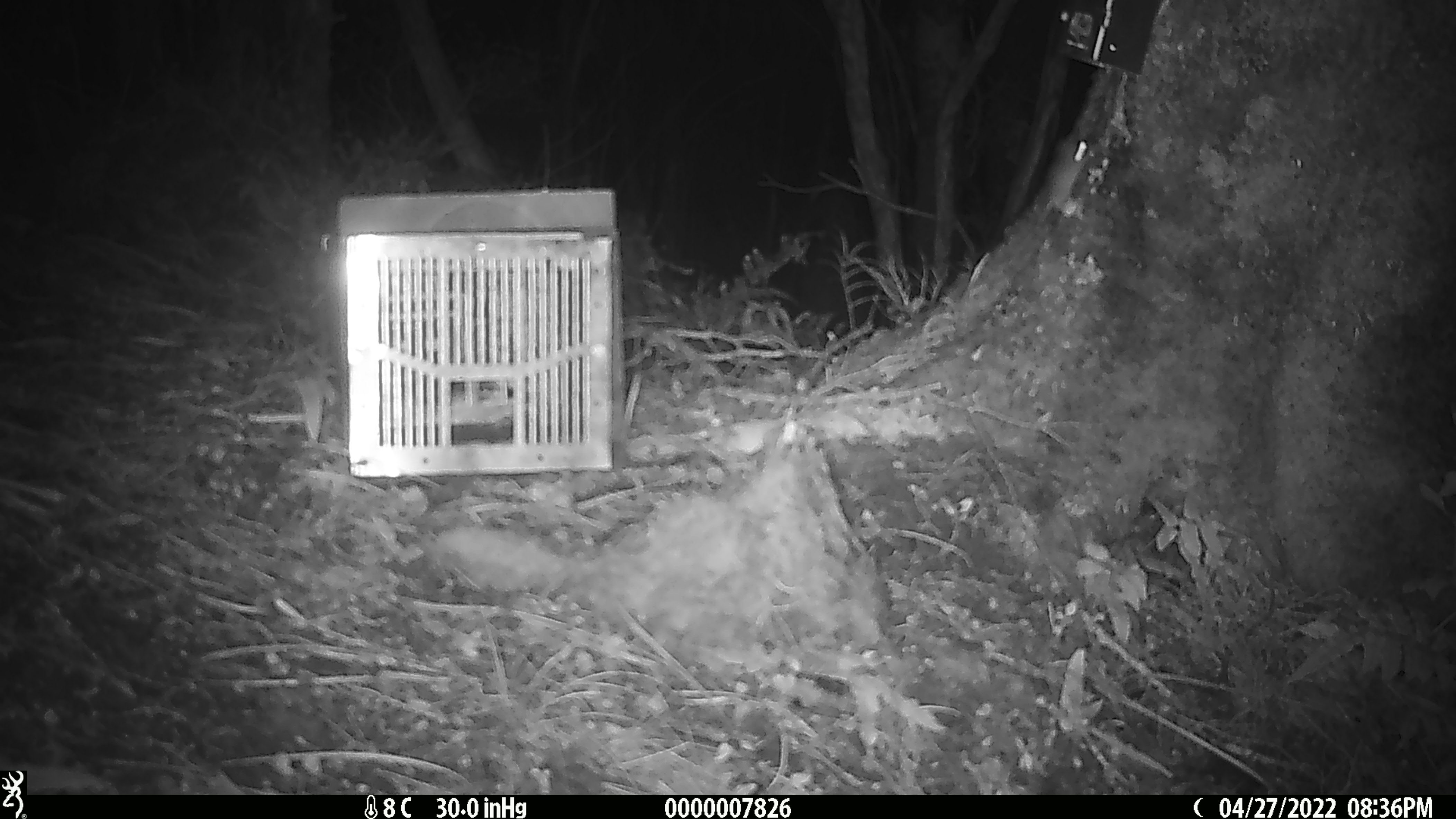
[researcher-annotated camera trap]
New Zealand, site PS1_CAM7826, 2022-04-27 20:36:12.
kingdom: Animalia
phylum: Chordata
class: Mammalia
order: Rodentia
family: Muridae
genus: Mus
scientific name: Mus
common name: mouse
Mouse (Mus).